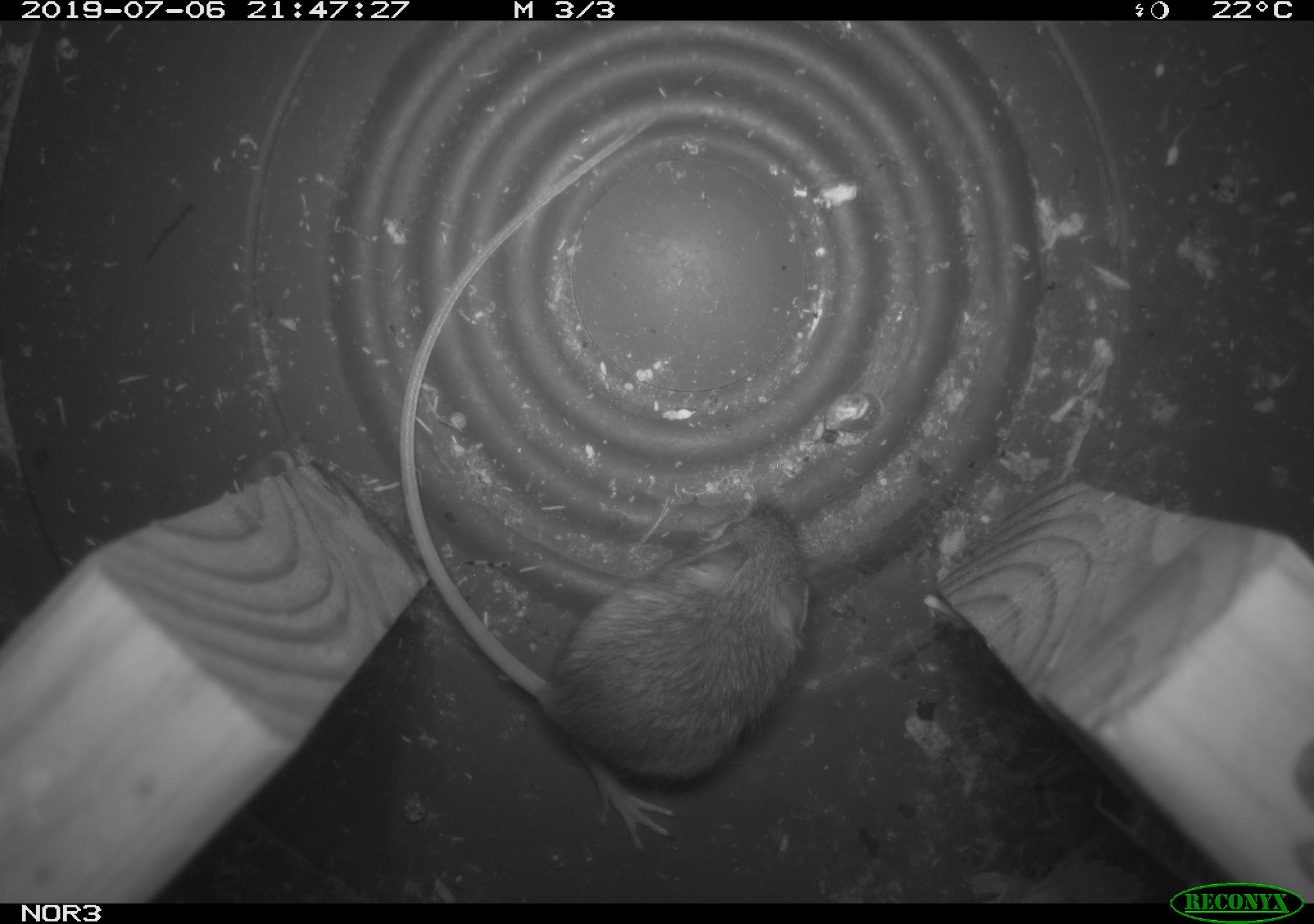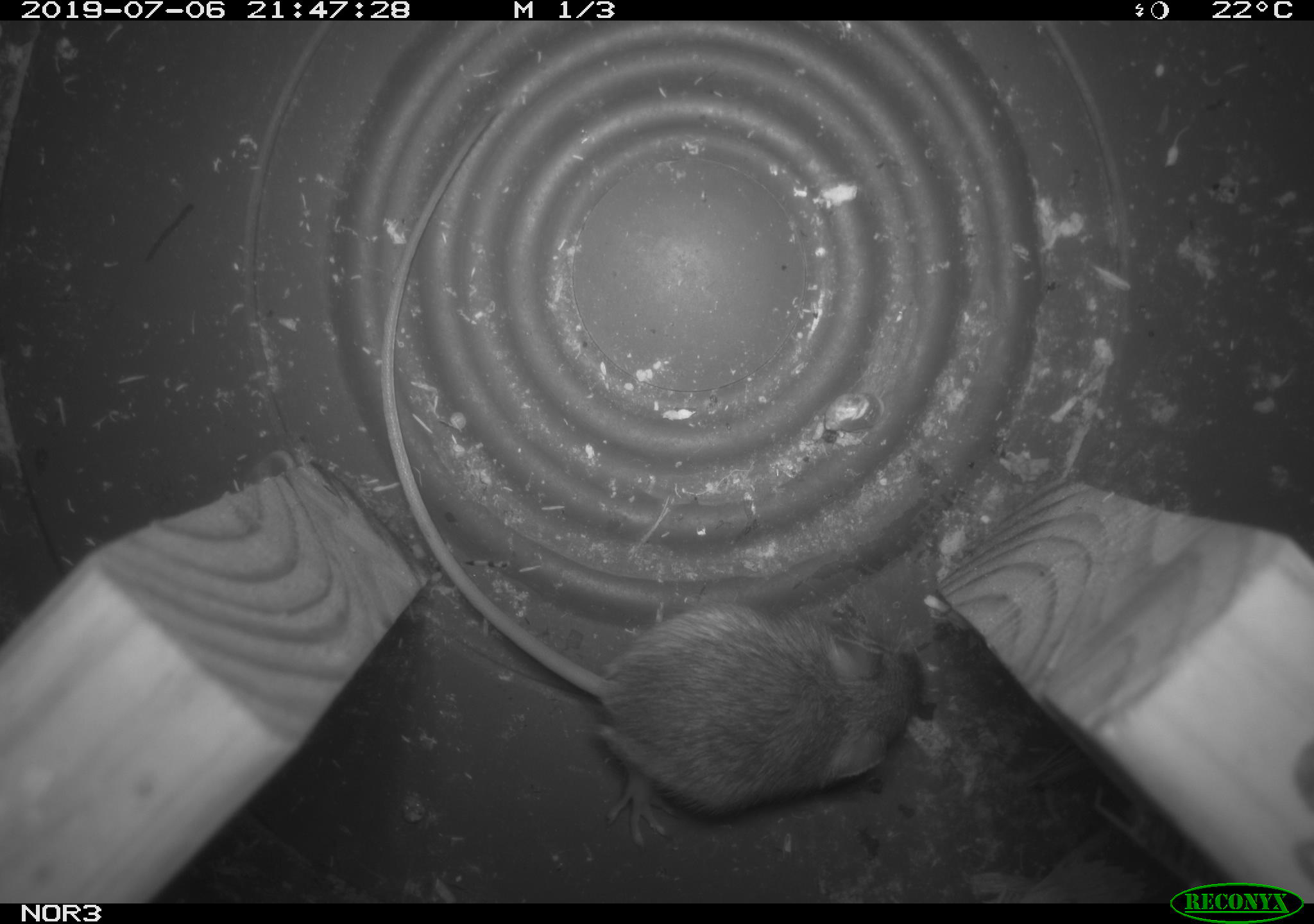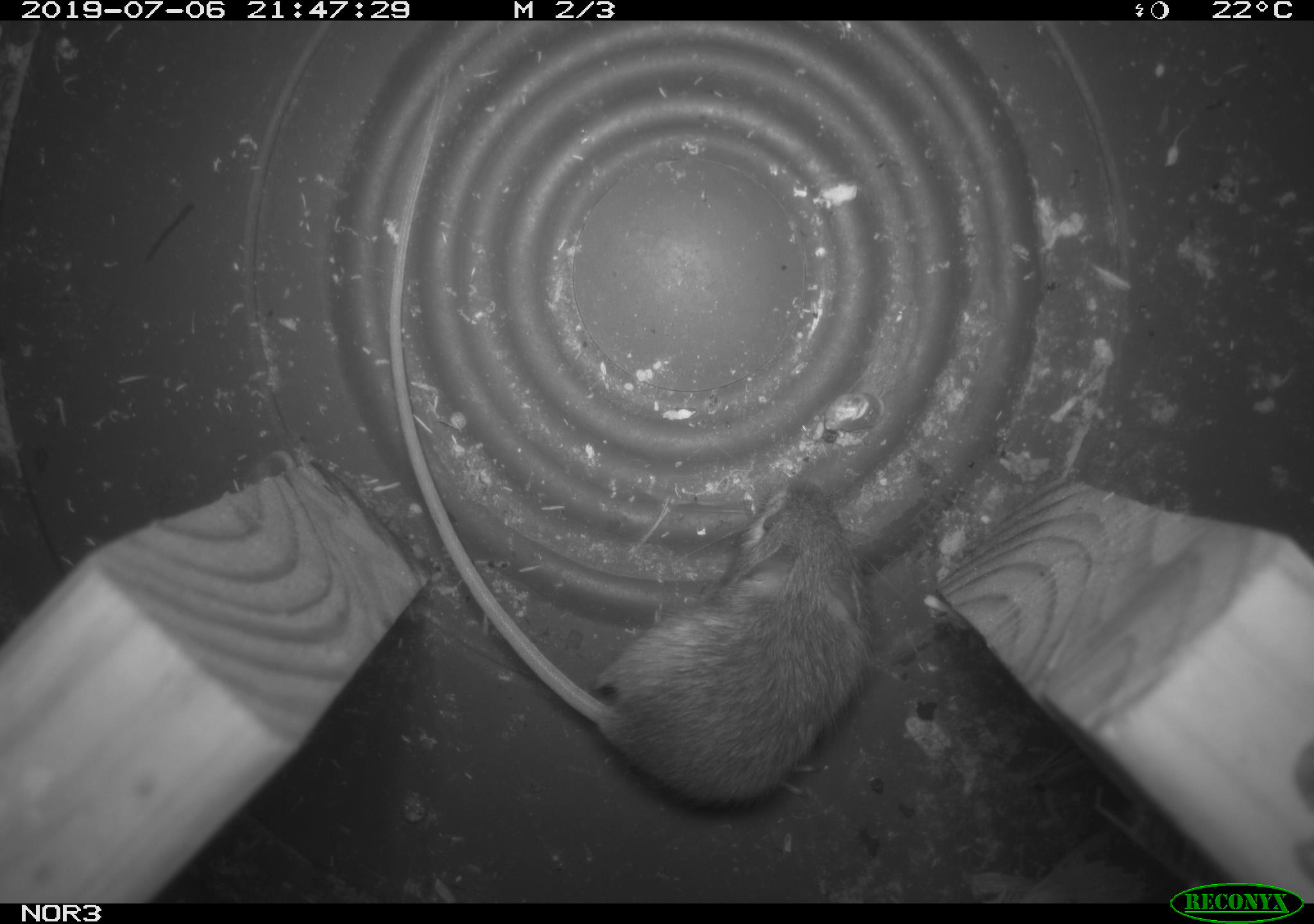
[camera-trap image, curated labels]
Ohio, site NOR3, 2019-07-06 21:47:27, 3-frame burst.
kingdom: Animalia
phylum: Chordata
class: Mammalia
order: Rodentia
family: Zapodidae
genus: Napaeozapus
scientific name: Napaeozapus insignis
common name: woodland jumping mouse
Woodland jumping mouse (Napaeozapus insignis).